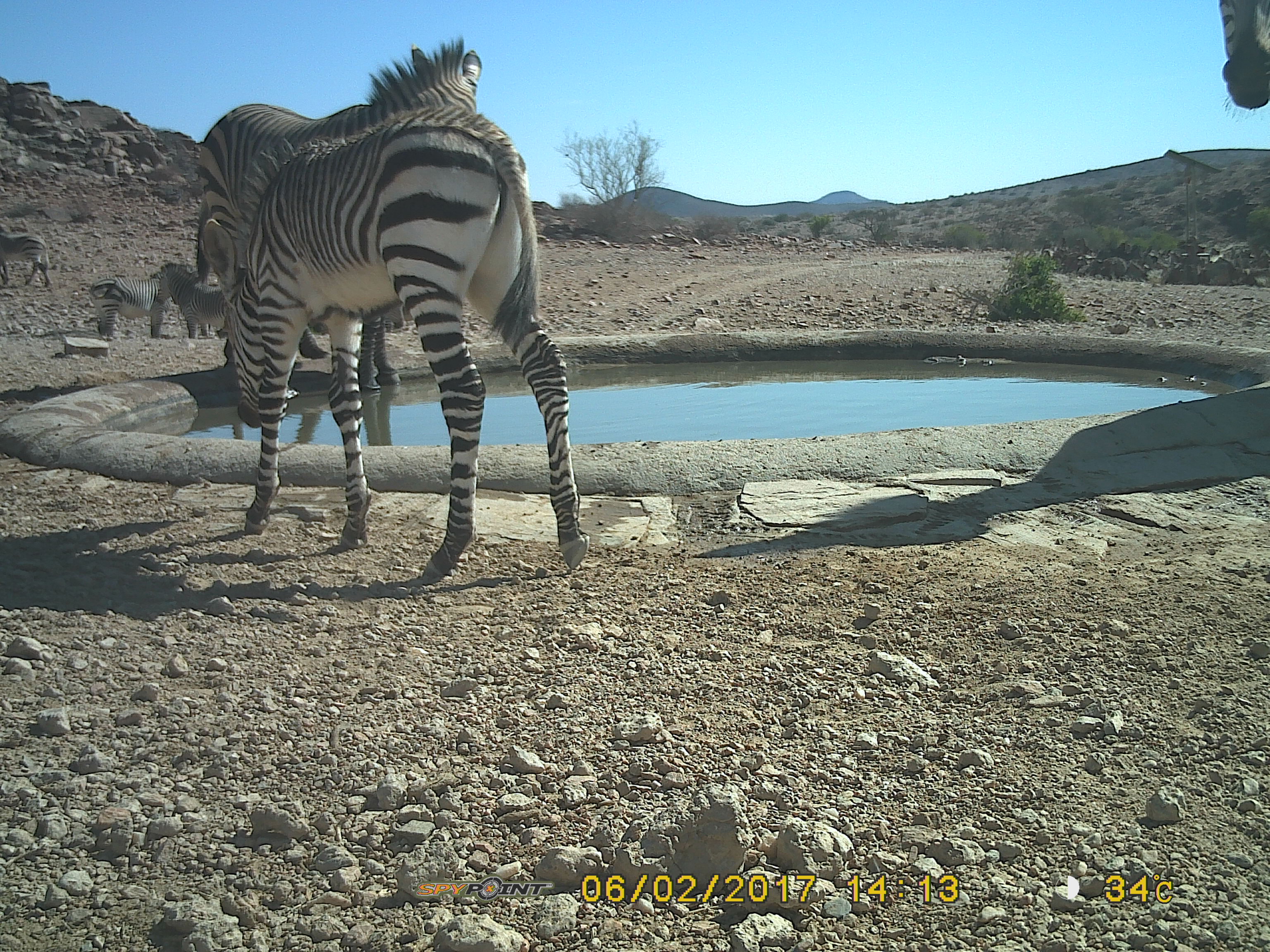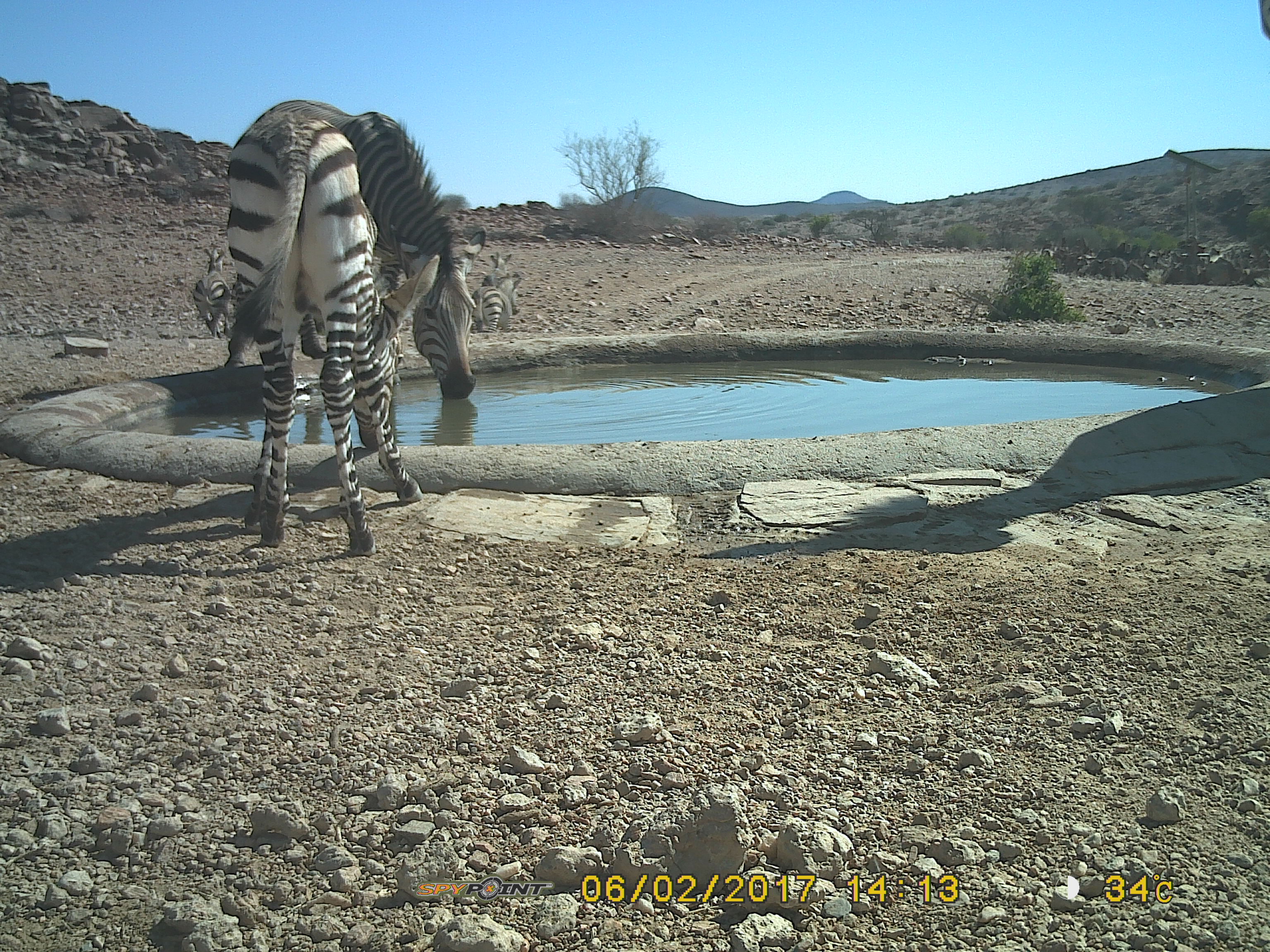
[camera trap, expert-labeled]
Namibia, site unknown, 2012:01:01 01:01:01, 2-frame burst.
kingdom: Animalia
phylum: Chordata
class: Mammalia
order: Perissodactyla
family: Equidae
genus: Equus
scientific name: Equus zebra hartmannae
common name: hartmann's mountain zebra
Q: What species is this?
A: Equus zebra hartmannae (hartmann's mountain zebra).